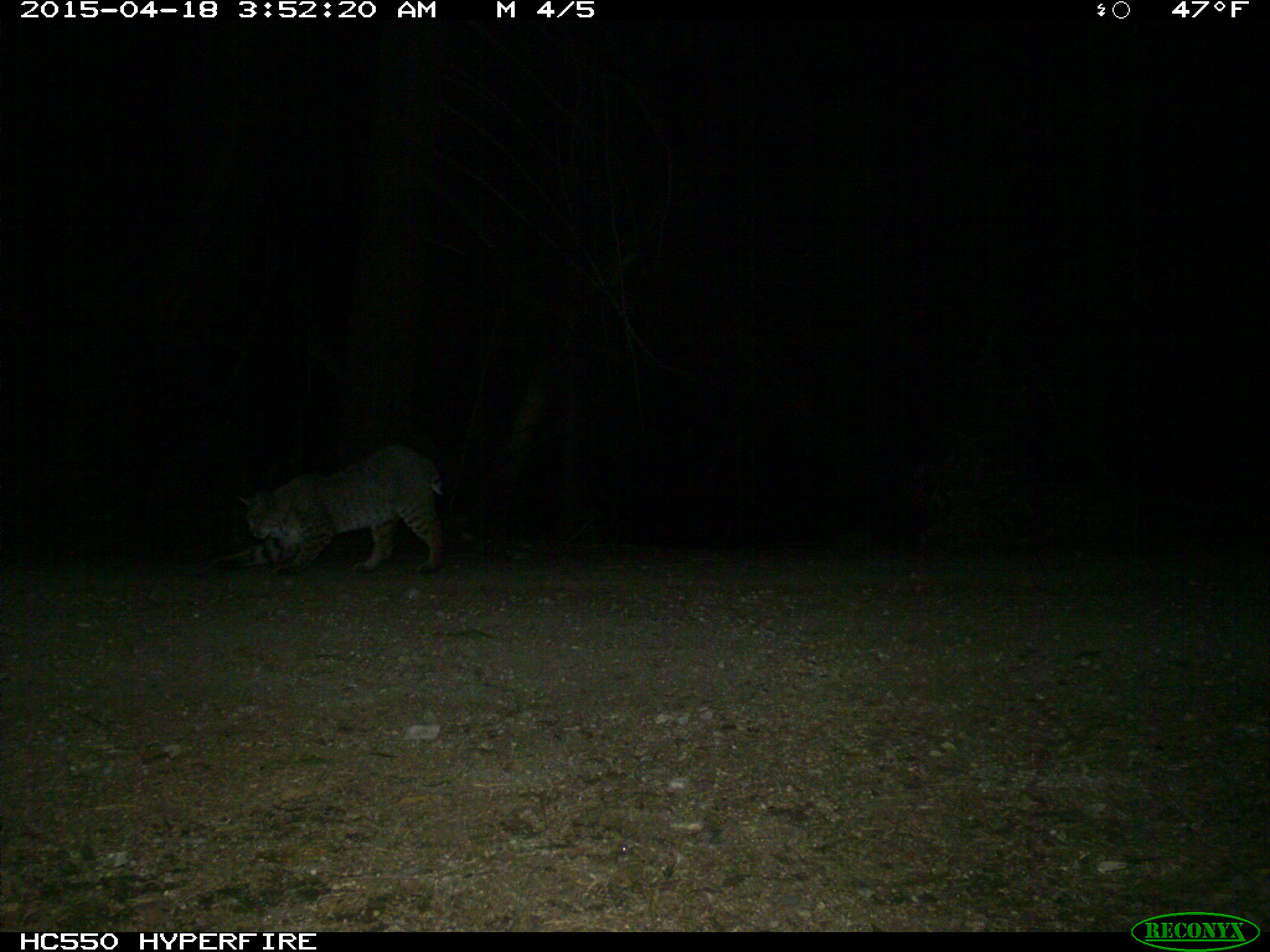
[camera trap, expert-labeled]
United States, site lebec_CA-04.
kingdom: Animalia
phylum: Chordata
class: Mammalia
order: Carnivora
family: Felidae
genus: Lynx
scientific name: Lynx rufus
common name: bobcat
Lynx rufus (bobcat).